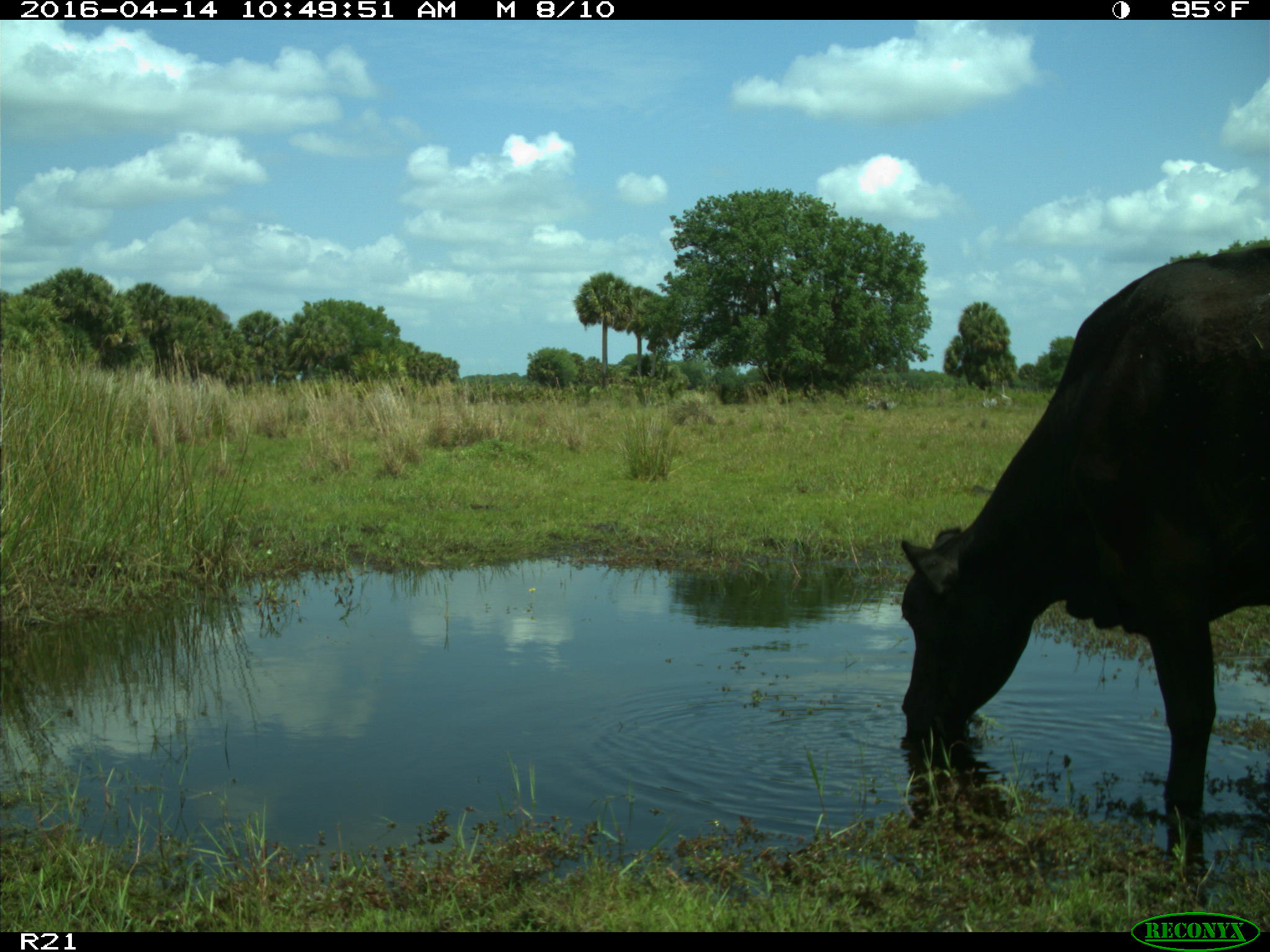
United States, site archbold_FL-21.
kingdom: Animalia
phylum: Chordata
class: Mammalia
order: Artiodactyla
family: Bovidae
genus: Bos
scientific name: Bos taurus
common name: domestic cow